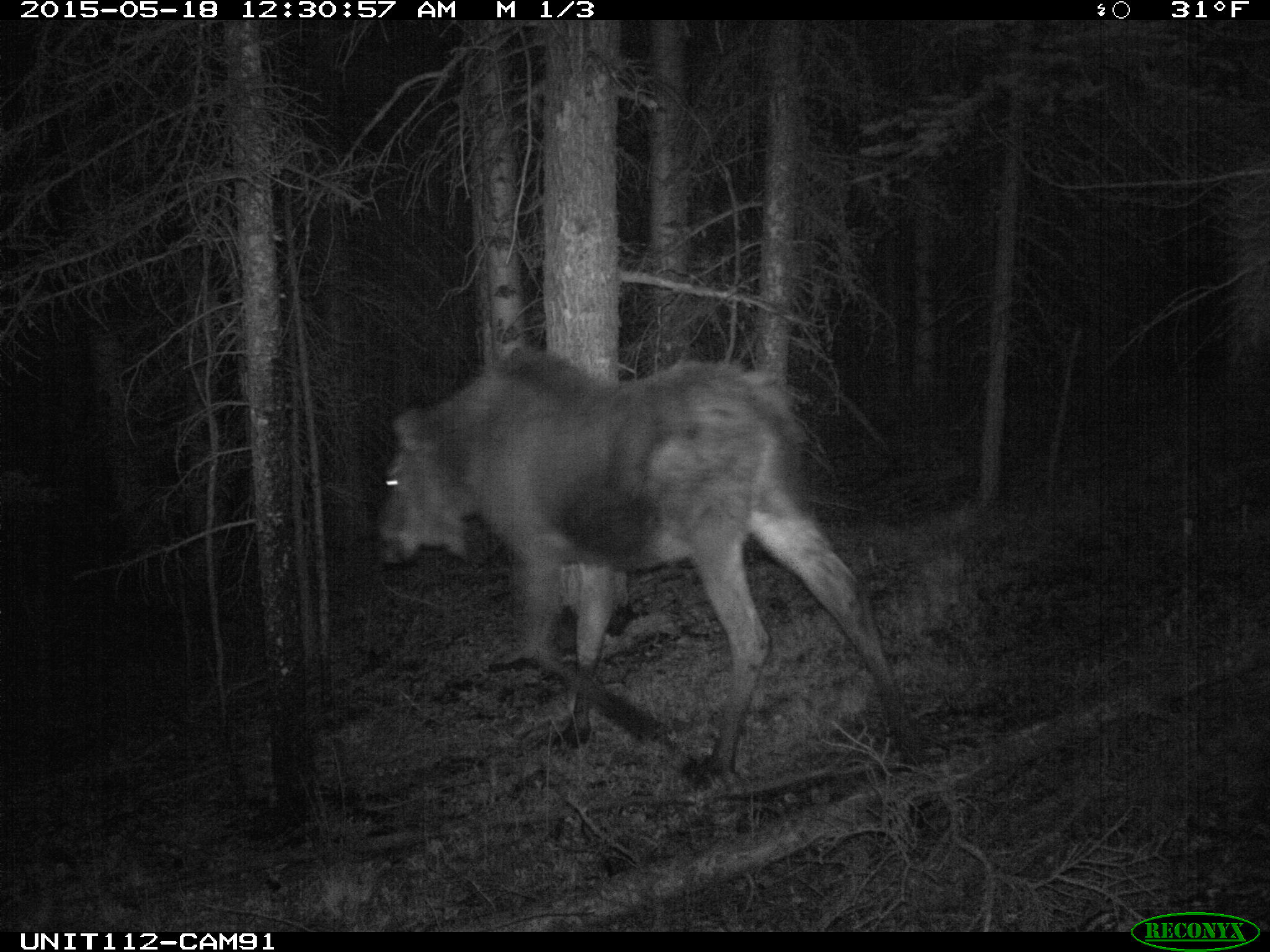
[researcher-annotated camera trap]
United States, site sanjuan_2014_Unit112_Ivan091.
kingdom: Animalia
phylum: Chordata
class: Mammalia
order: Artiodactyla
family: Cervidae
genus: Alces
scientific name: Alces alces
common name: moose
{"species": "Alces alces (moose)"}